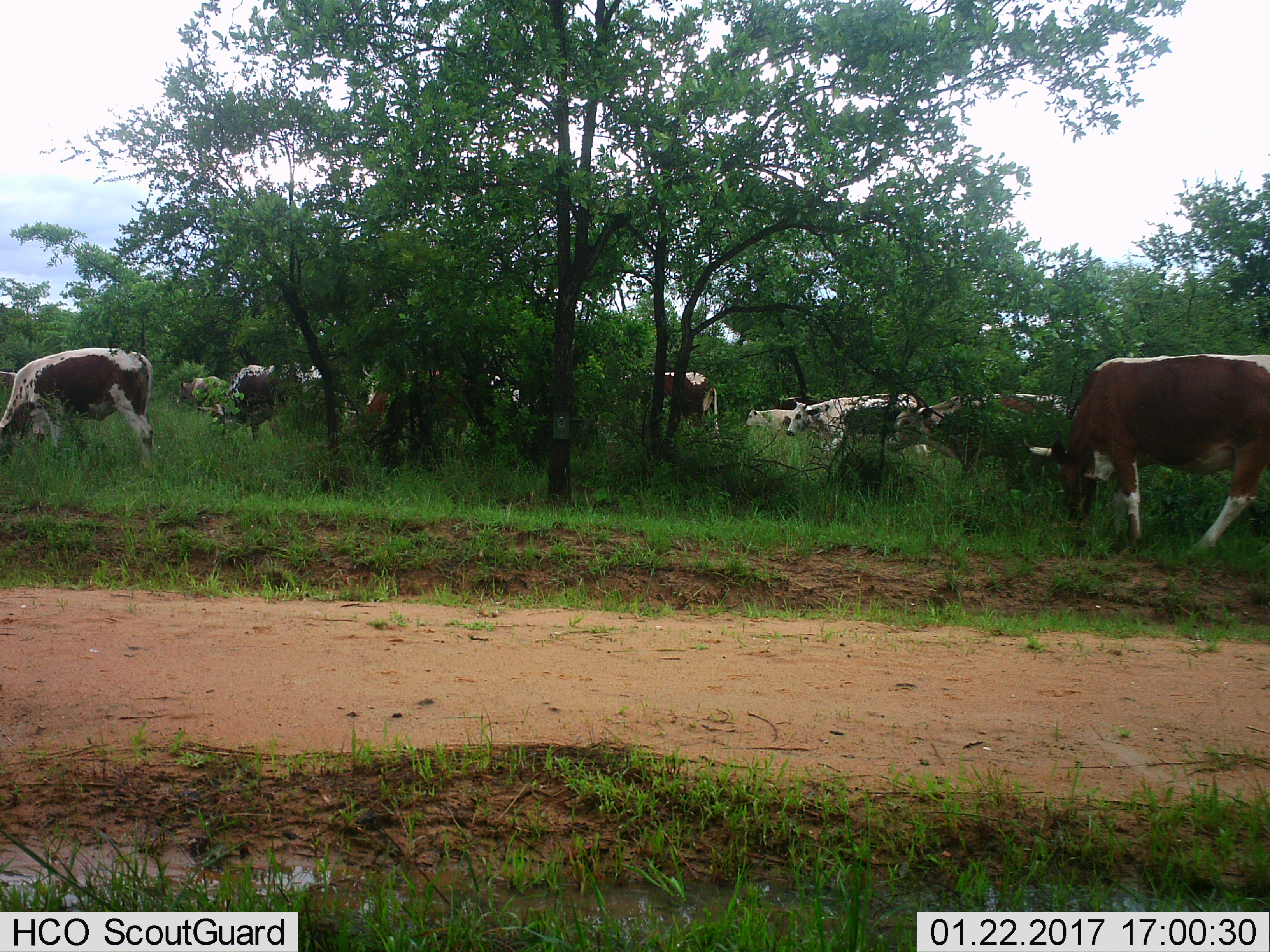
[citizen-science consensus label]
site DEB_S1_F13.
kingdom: Animalia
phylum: Chordata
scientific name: Vertebrata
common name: domestic animal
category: domesticanimal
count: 11-50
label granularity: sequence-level